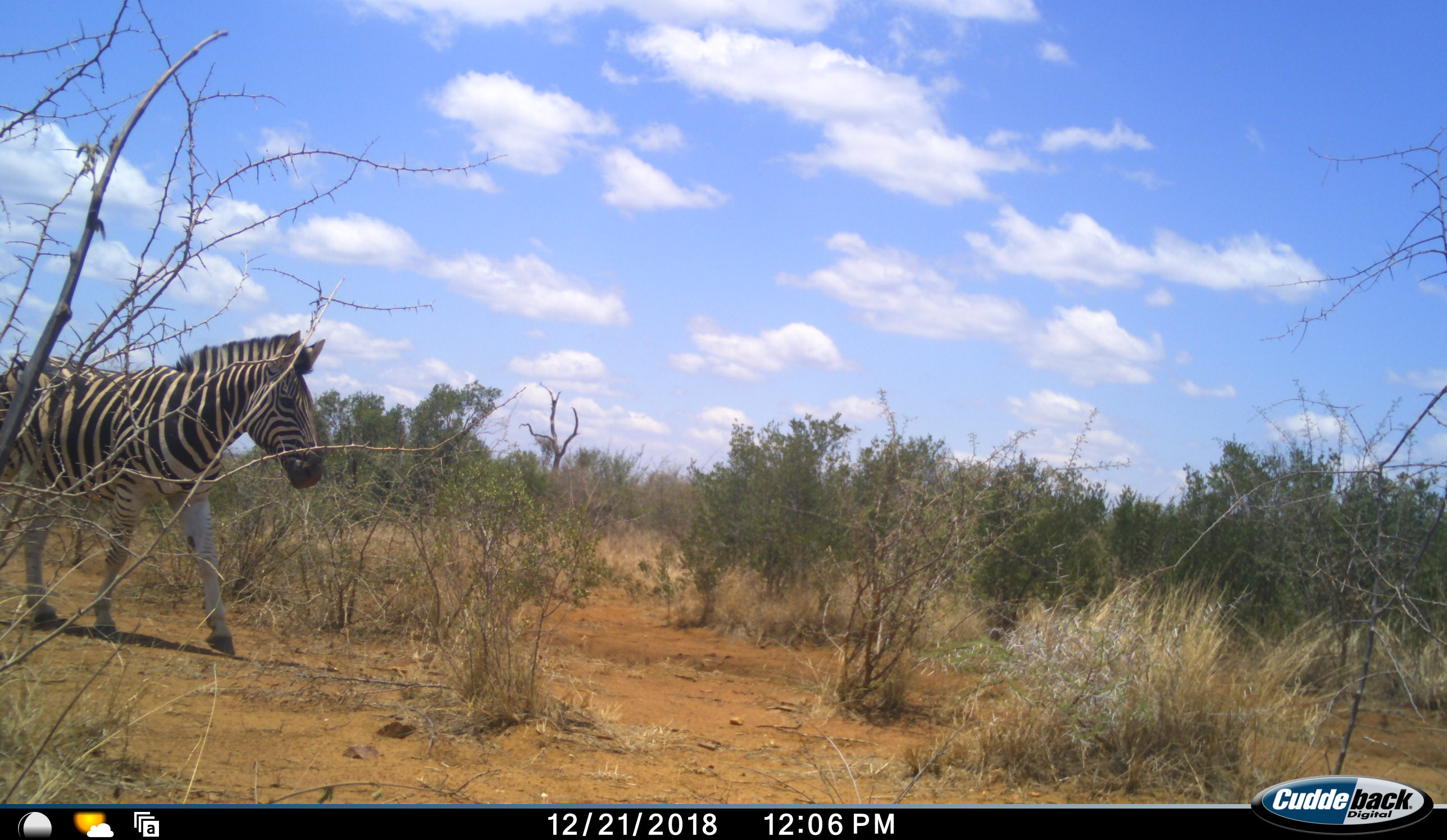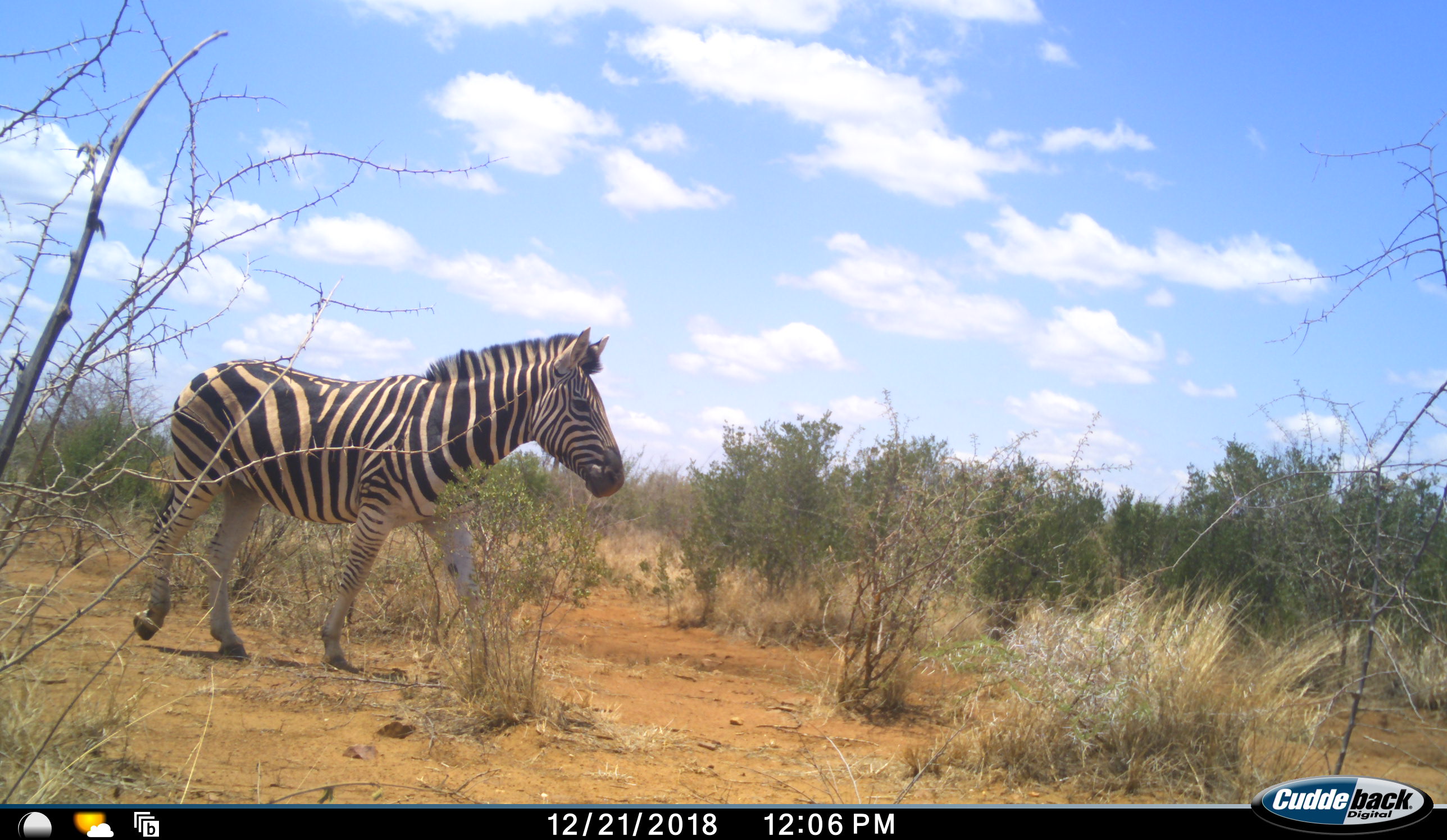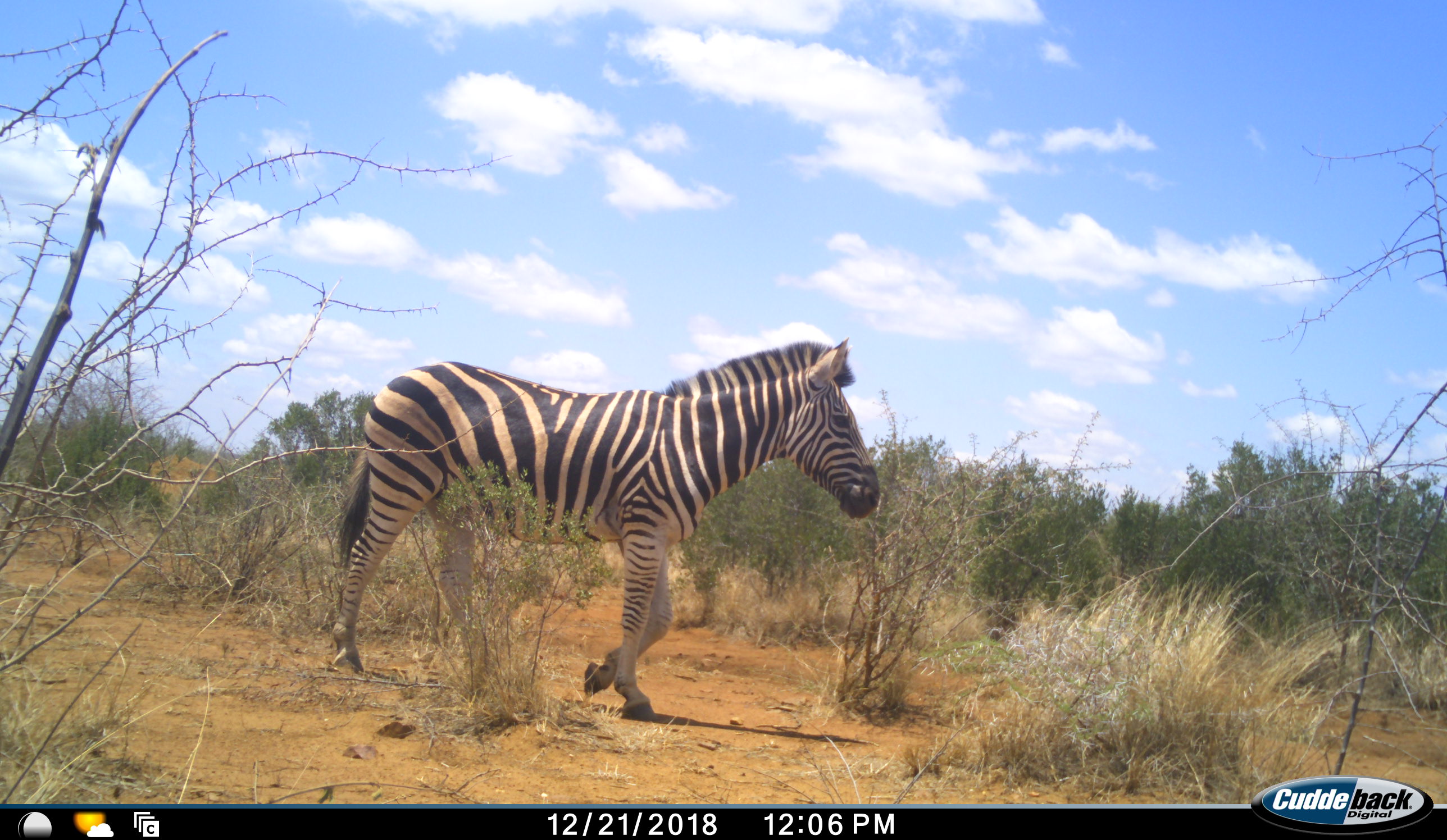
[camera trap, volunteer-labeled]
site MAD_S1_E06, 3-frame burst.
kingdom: Animalia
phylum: Chordata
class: Mammalia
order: Perissodactyla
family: Equidae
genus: Equus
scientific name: Equus quagga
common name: plains zebra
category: zebraplains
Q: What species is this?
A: Zebraplains (plains zebra) (Equus quagga).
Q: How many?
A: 1.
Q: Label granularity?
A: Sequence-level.